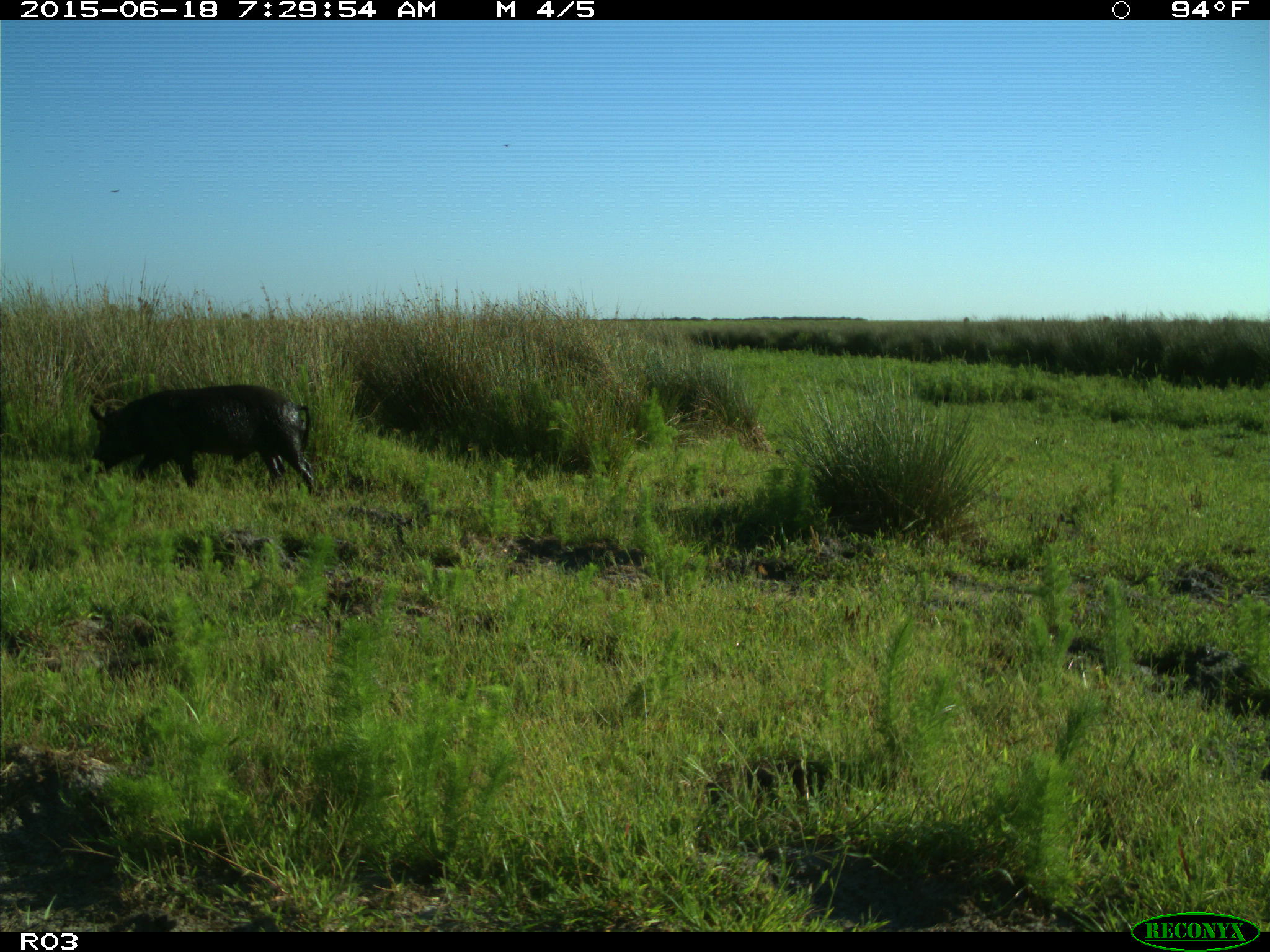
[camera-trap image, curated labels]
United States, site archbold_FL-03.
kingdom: Animalia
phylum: Chordata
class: Mammalia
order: Artiodactyla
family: Suidae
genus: Sus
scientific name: Sus scrofa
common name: wild boar